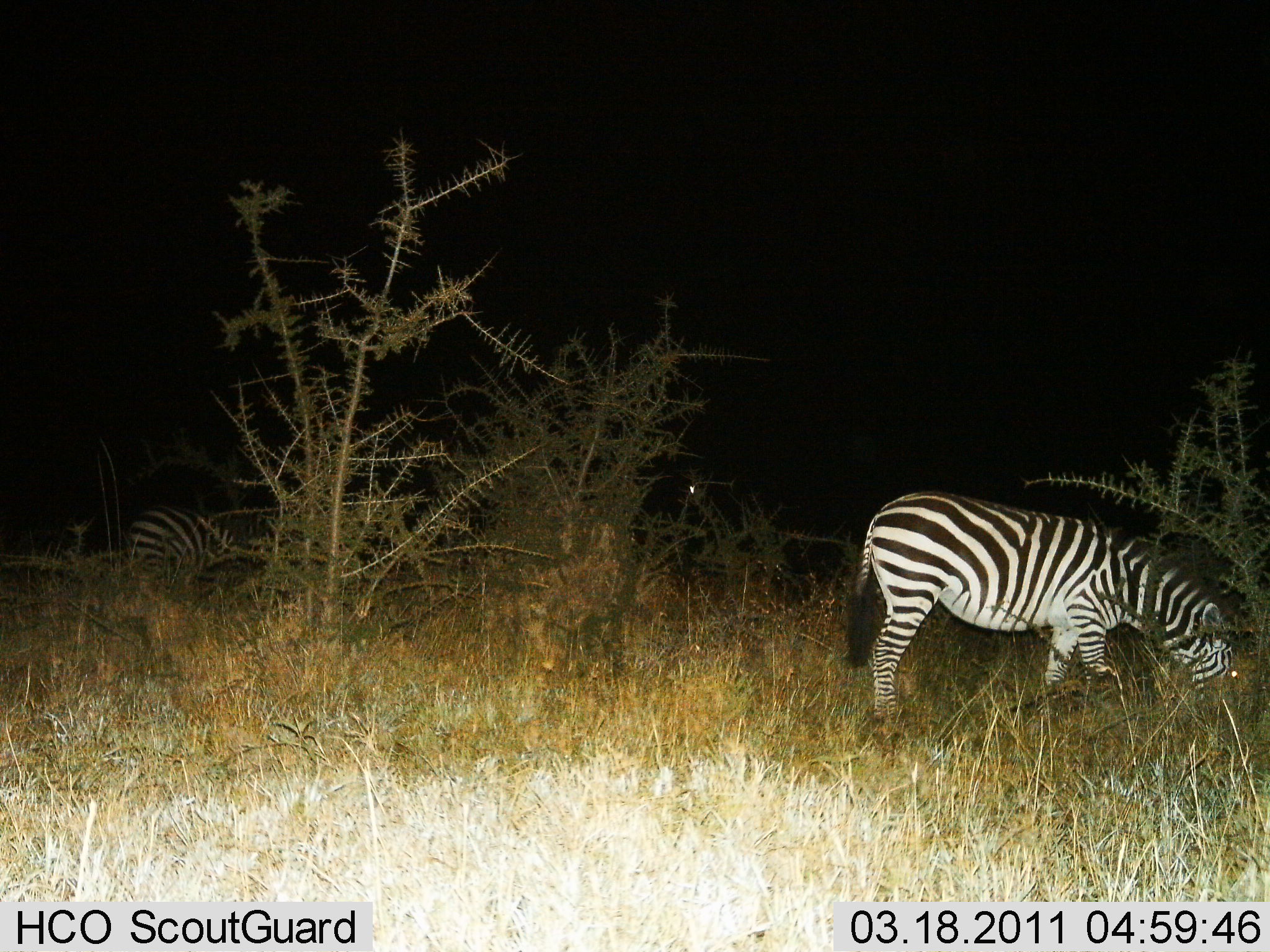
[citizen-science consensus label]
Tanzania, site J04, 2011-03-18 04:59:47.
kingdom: Animalia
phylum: Chordata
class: Mammalia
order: Perissodactyla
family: Equidae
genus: Equus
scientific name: Equus quagga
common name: plains zebra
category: zebra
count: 2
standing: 23%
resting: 8%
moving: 0%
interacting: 0%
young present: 0%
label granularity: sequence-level